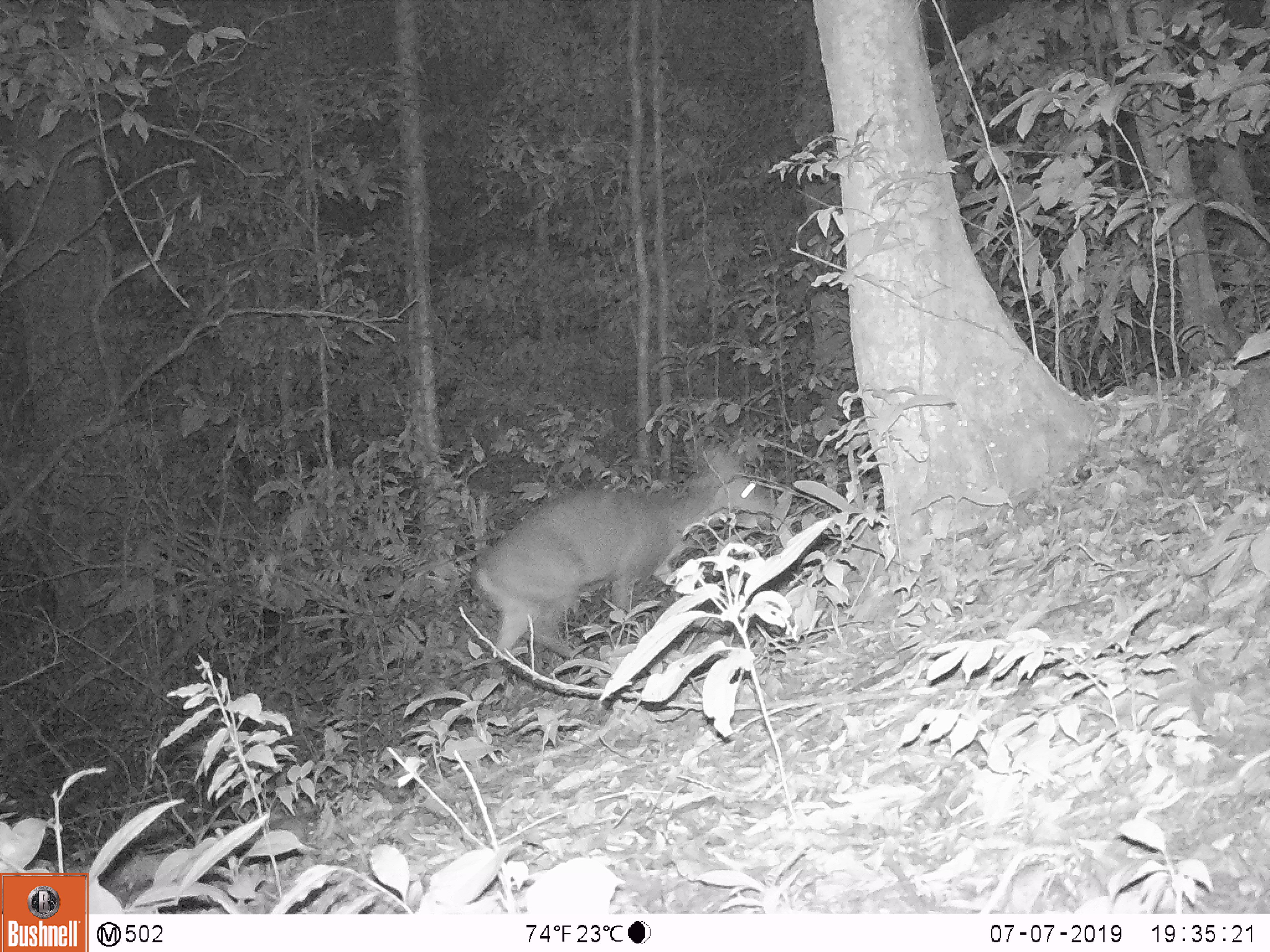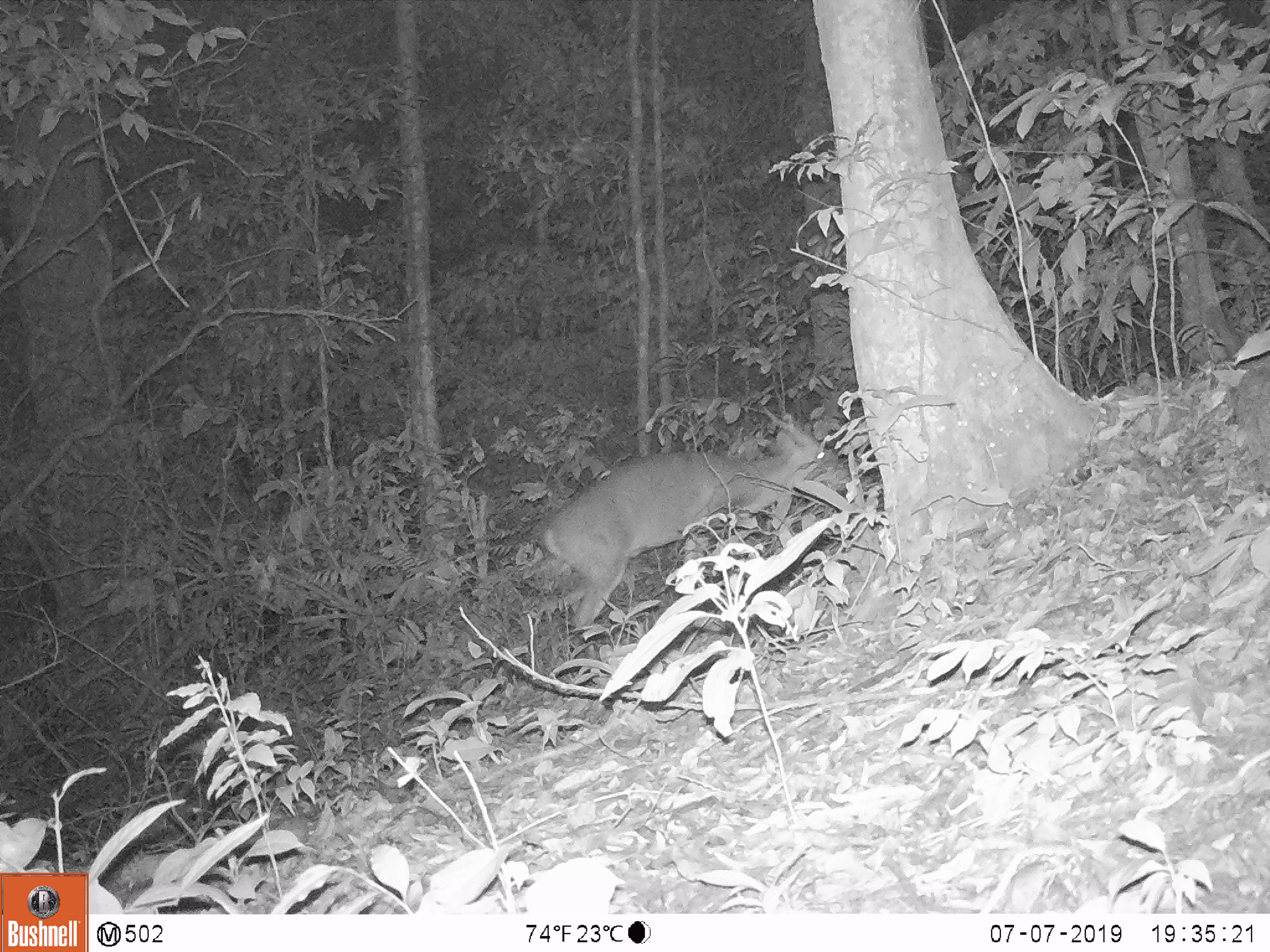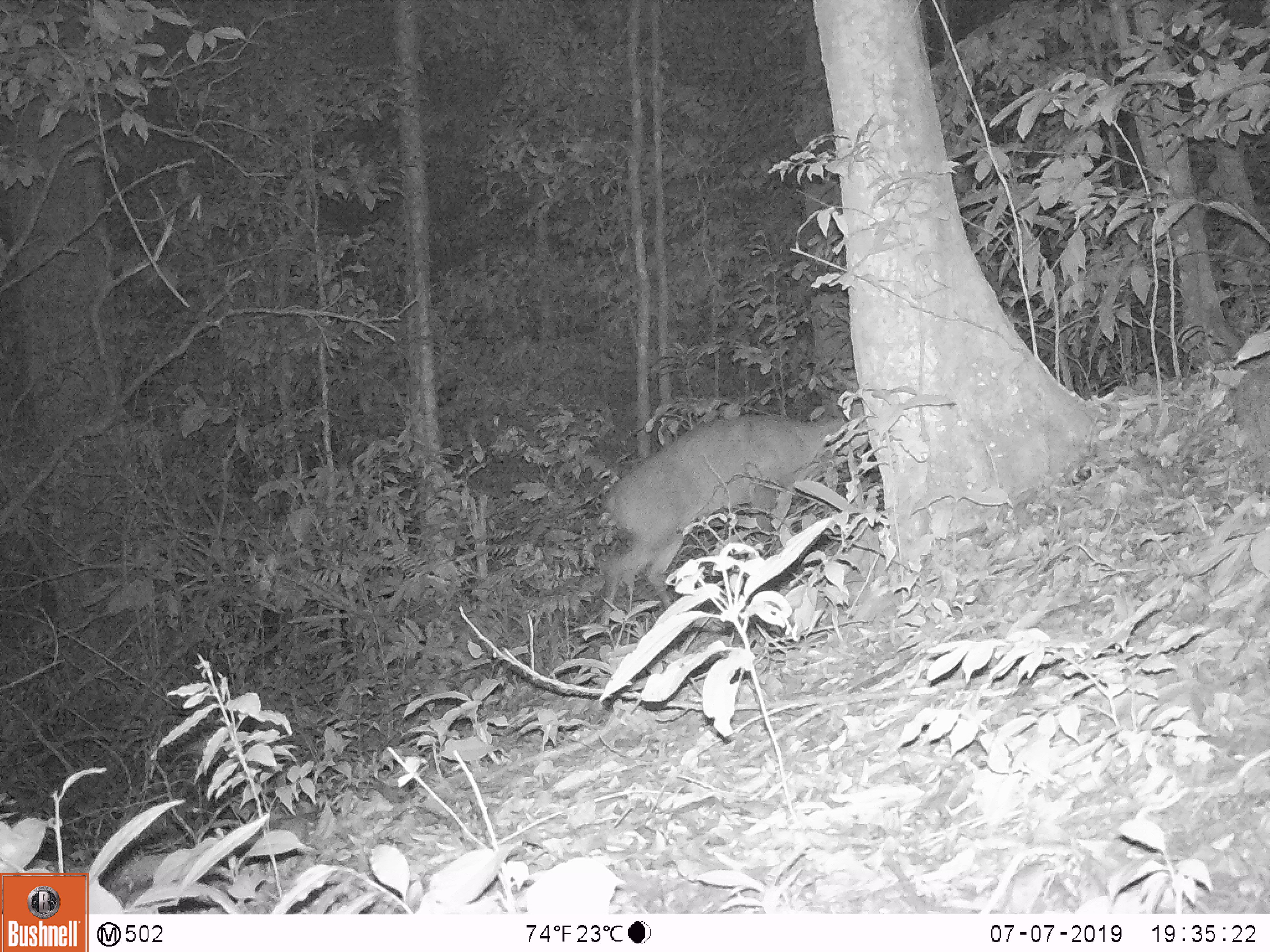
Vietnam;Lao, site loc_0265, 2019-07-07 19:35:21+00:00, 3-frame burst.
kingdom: Animalia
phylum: Chordata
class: Mammalia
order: Artiodactyla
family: Cervidae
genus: Muntiacus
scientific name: Muntiacus vuquangensis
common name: large-antlered muntjac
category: large antlered muntjac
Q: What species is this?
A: Large antlered muntjac (large-antlered muntjac) (Muntiacus vuquangensis).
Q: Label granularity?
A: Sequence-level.